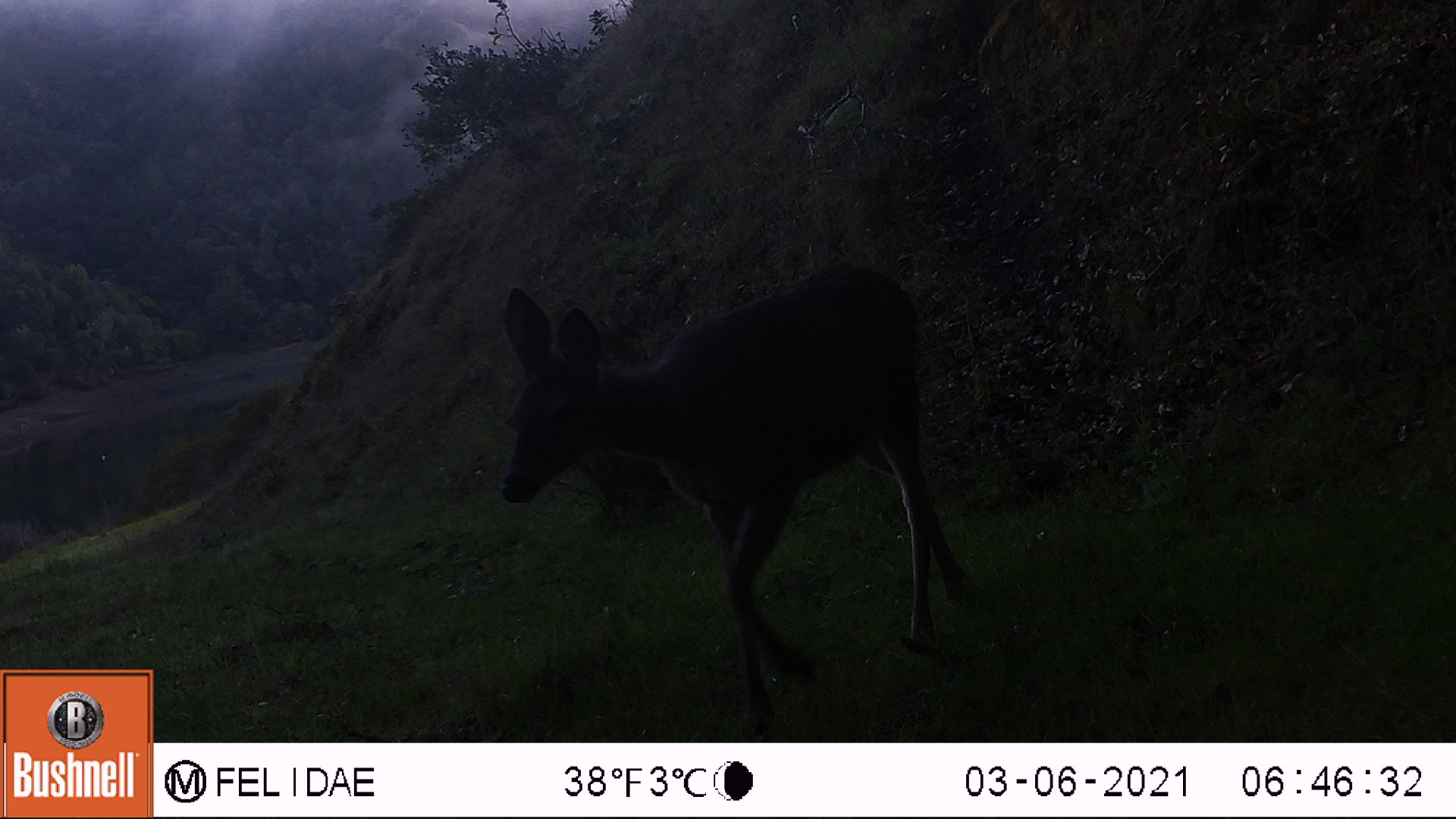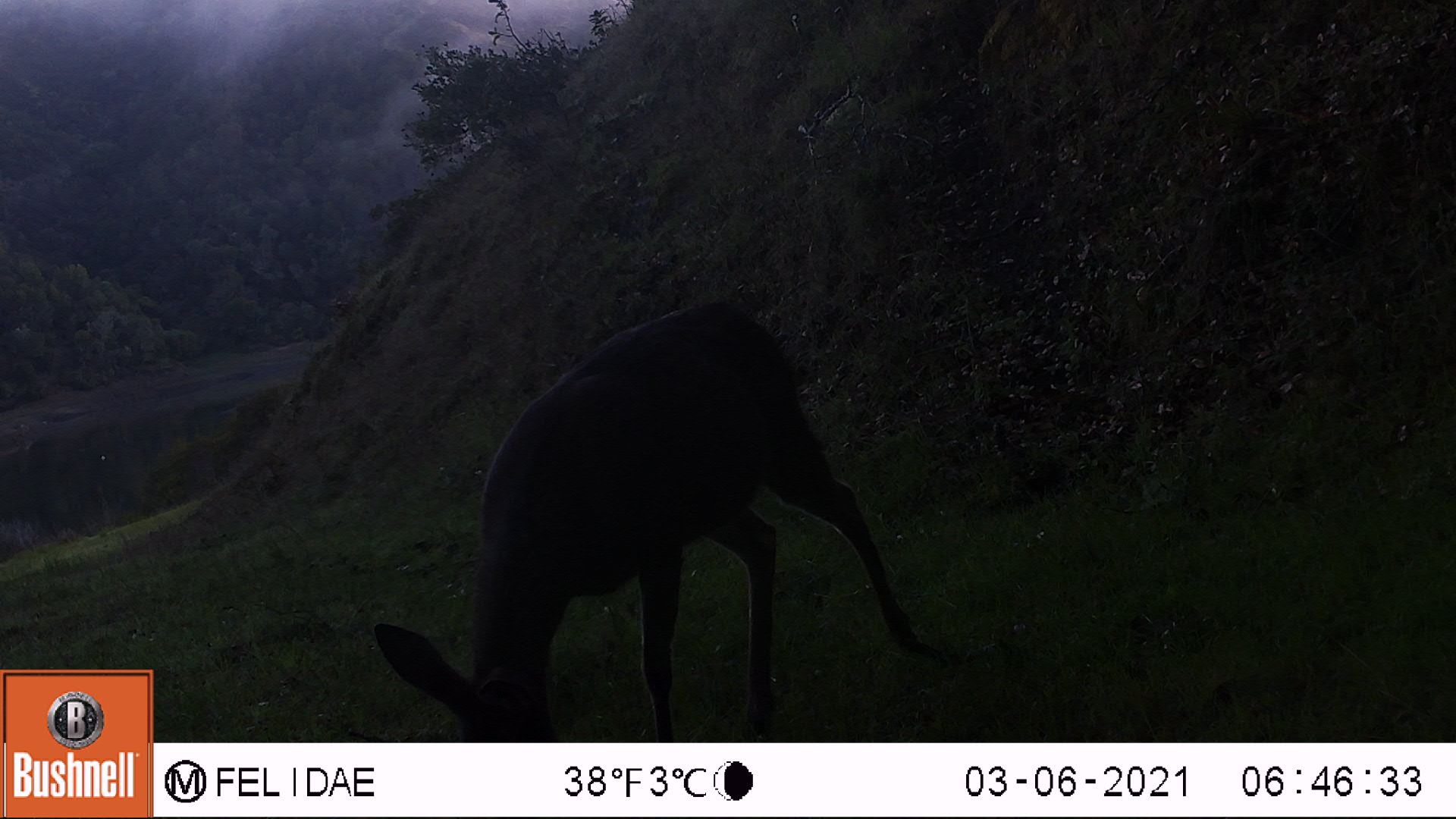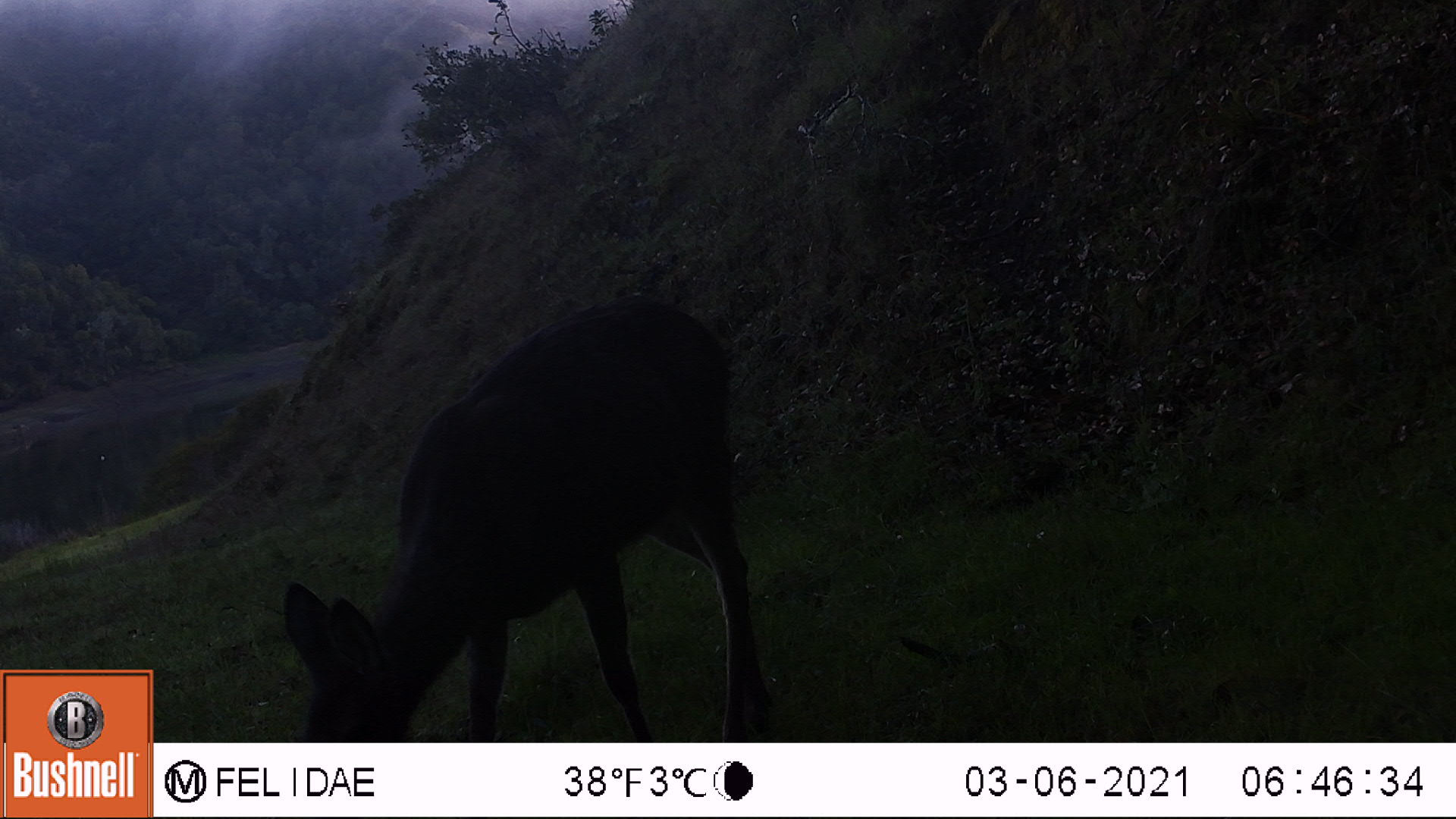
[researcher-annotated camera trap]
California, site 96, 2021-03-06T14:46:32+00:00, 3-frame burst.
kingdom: Animalia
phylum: Chordata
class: Mammalia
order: Artiodactyla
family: Cervidae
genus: Odocoileus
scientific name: Odocoileus hemionus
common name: mule deer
Mule deer (Odocoileus hemionus).